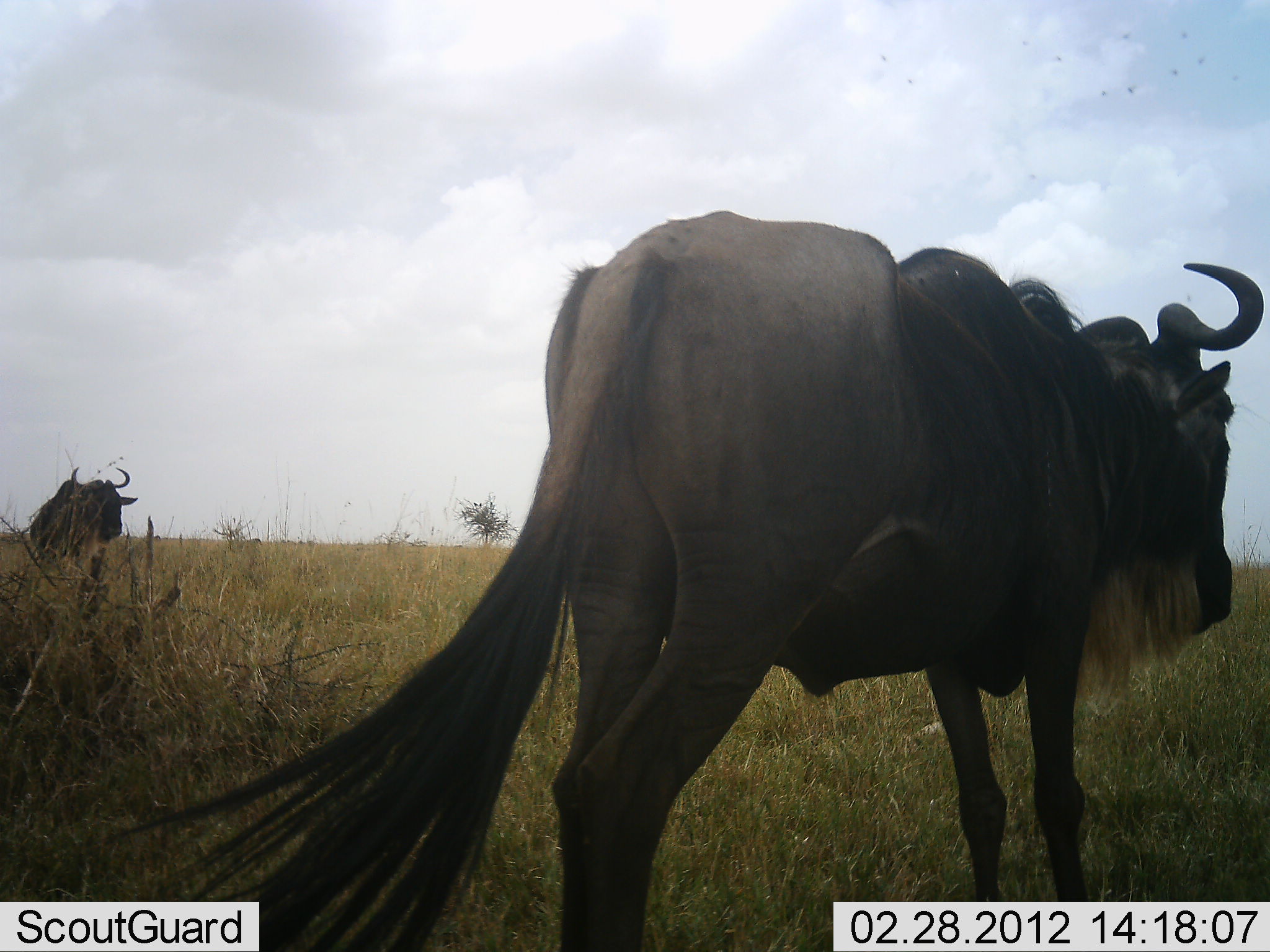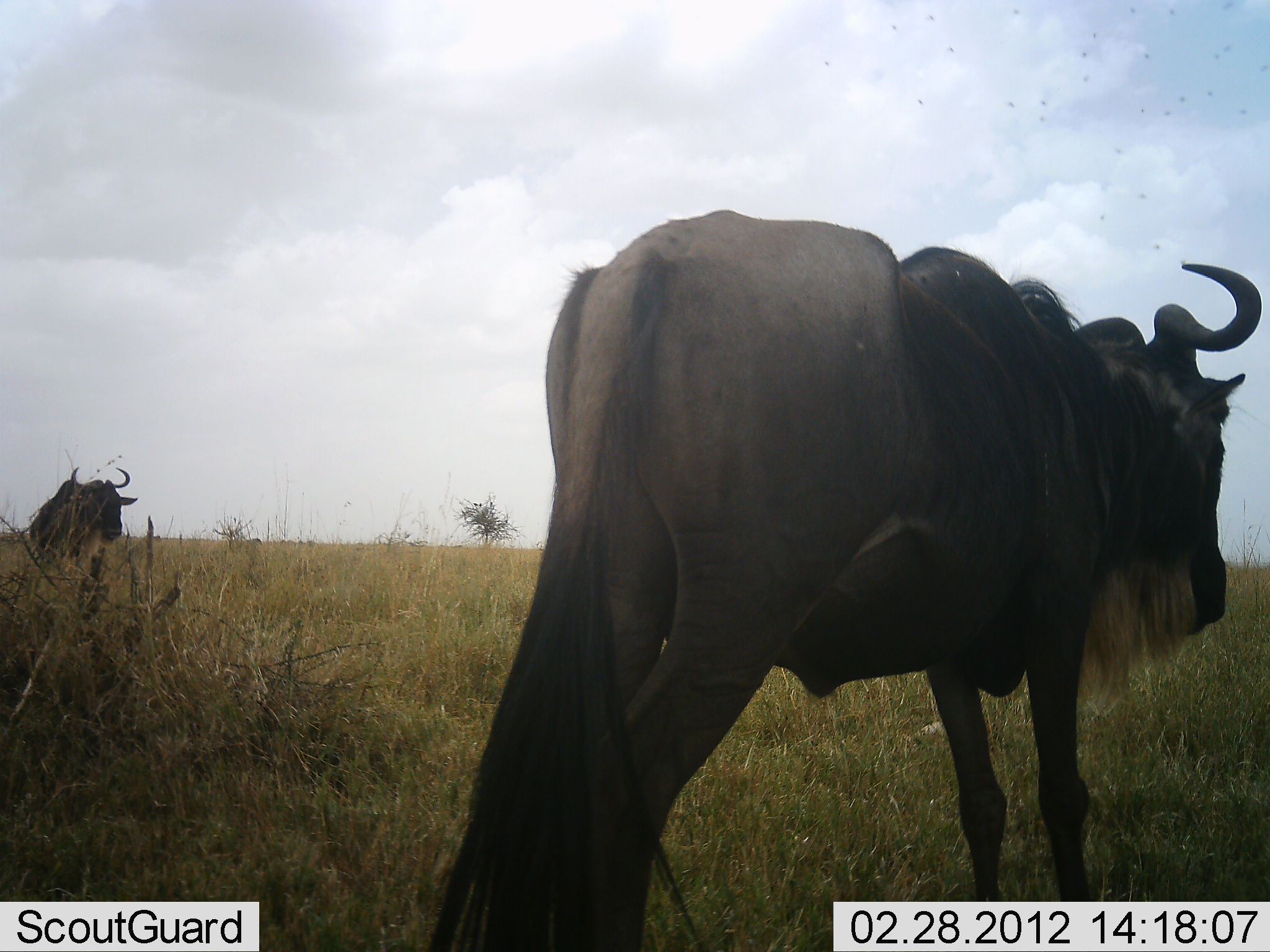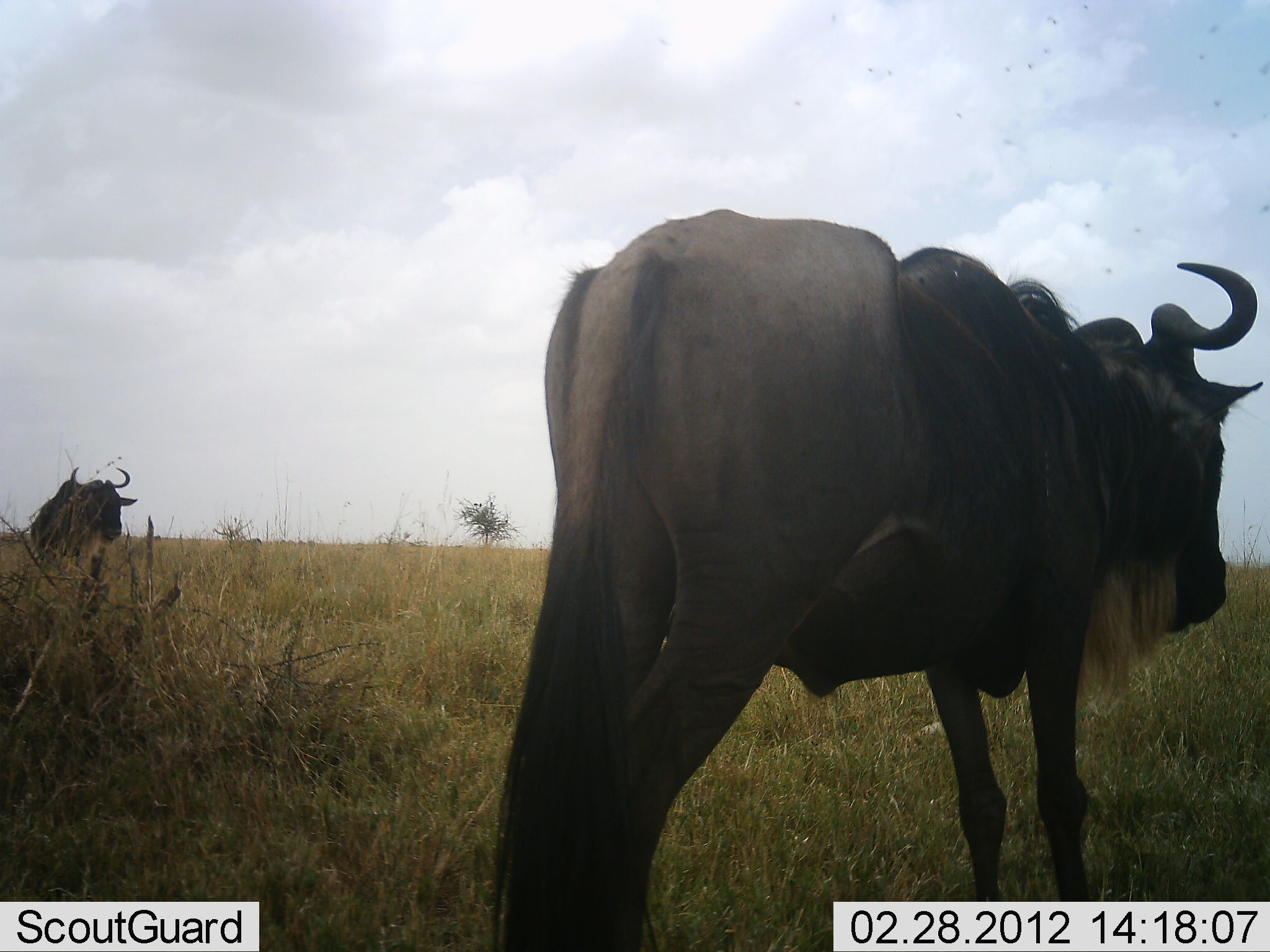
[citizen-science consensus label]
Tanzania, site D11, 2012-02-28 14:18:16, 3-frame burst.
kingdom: Animalia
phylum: Chordata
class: Mammalia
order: Artiodactyla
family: Bovidae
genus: Connochaetes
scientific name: Connochaetes taurinus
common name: blue wildebeest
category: wildebeest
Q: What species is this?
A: Wildebeest (blue wildebeest) (Connochaetes taurinus).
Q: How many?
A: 2.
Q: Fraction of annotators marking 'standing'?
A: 93%.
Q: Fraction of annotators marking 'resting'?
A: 0%.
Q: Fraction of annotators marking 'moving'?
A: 7%.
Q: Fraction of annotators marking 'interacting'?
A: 0%.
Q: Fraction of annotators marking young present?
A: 0%.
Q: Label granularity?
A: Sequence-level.